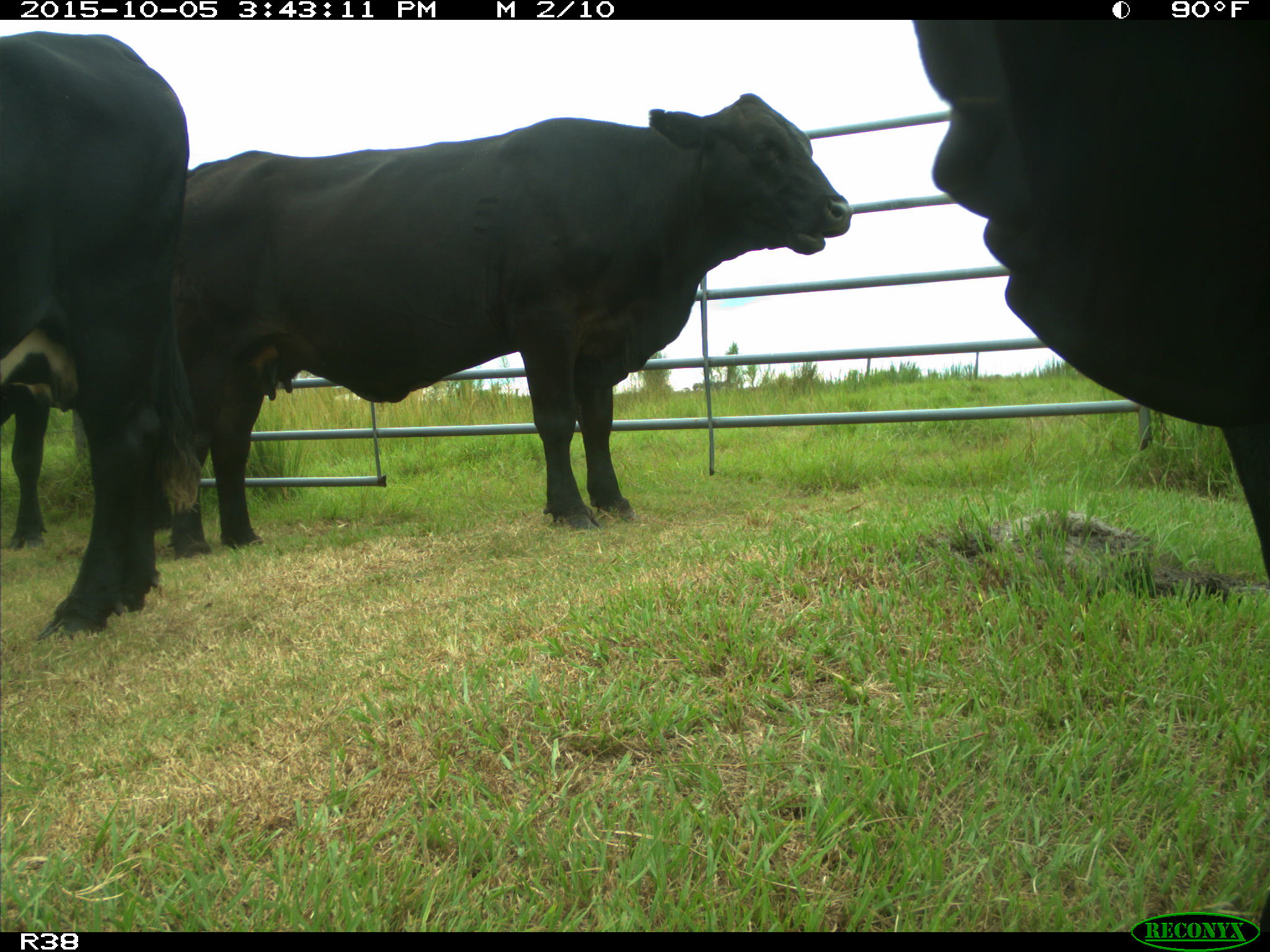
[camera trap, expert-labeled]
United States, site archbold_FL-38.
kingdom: Animalia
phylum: Chordata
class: Mammalia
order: Artiodactyla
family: Bovidae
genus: Bos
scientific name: Bos taurus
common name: domestic cow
Bos taurus (domestic cow).